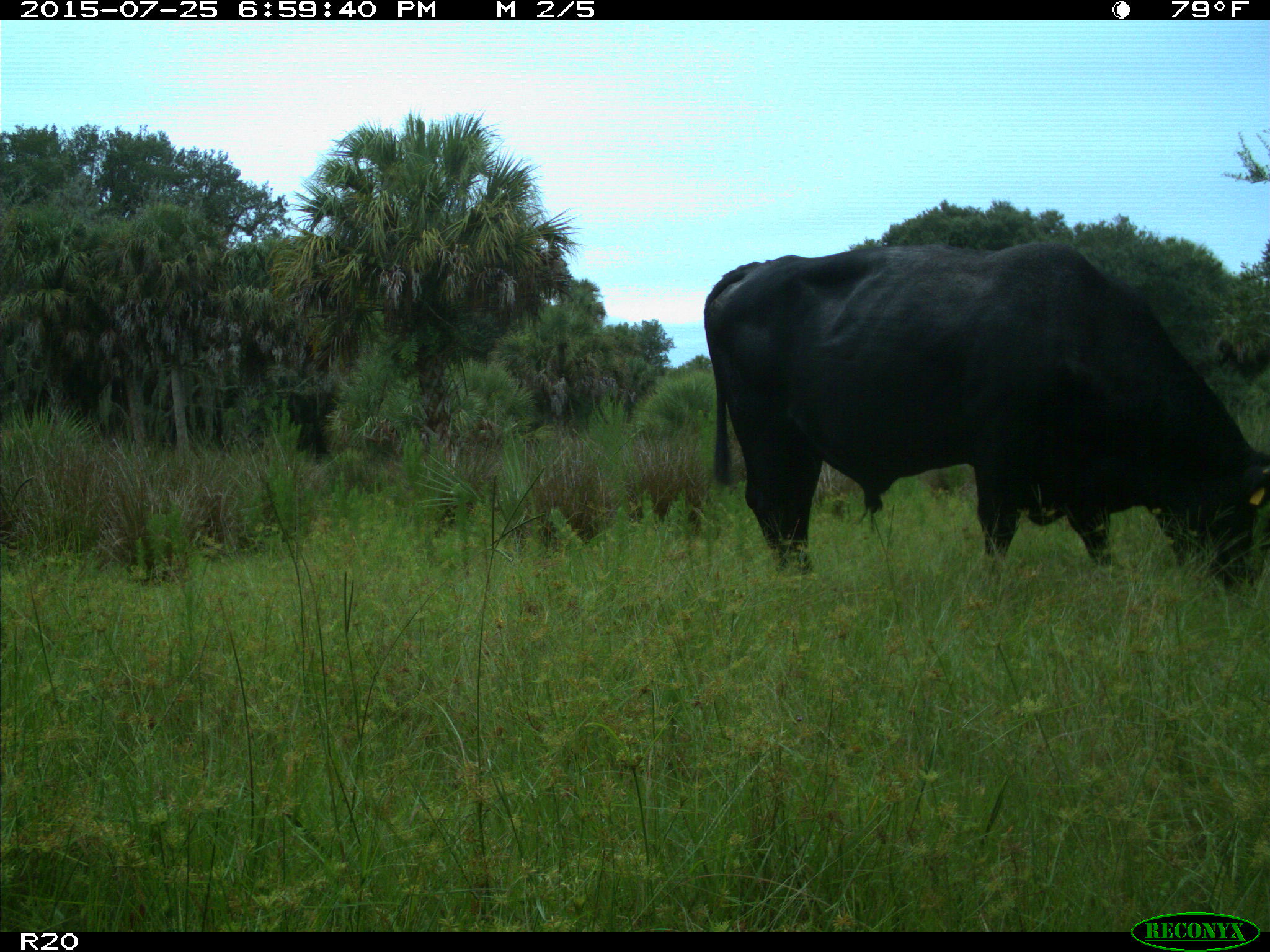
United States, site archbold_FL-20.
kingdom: Animalia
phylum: Chordata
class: Mammalia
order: Artiodactyla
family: Bovidae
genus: Bos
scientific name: Bos taurus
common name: domestic cow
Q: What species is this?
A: Bos taurus (domestic cow).